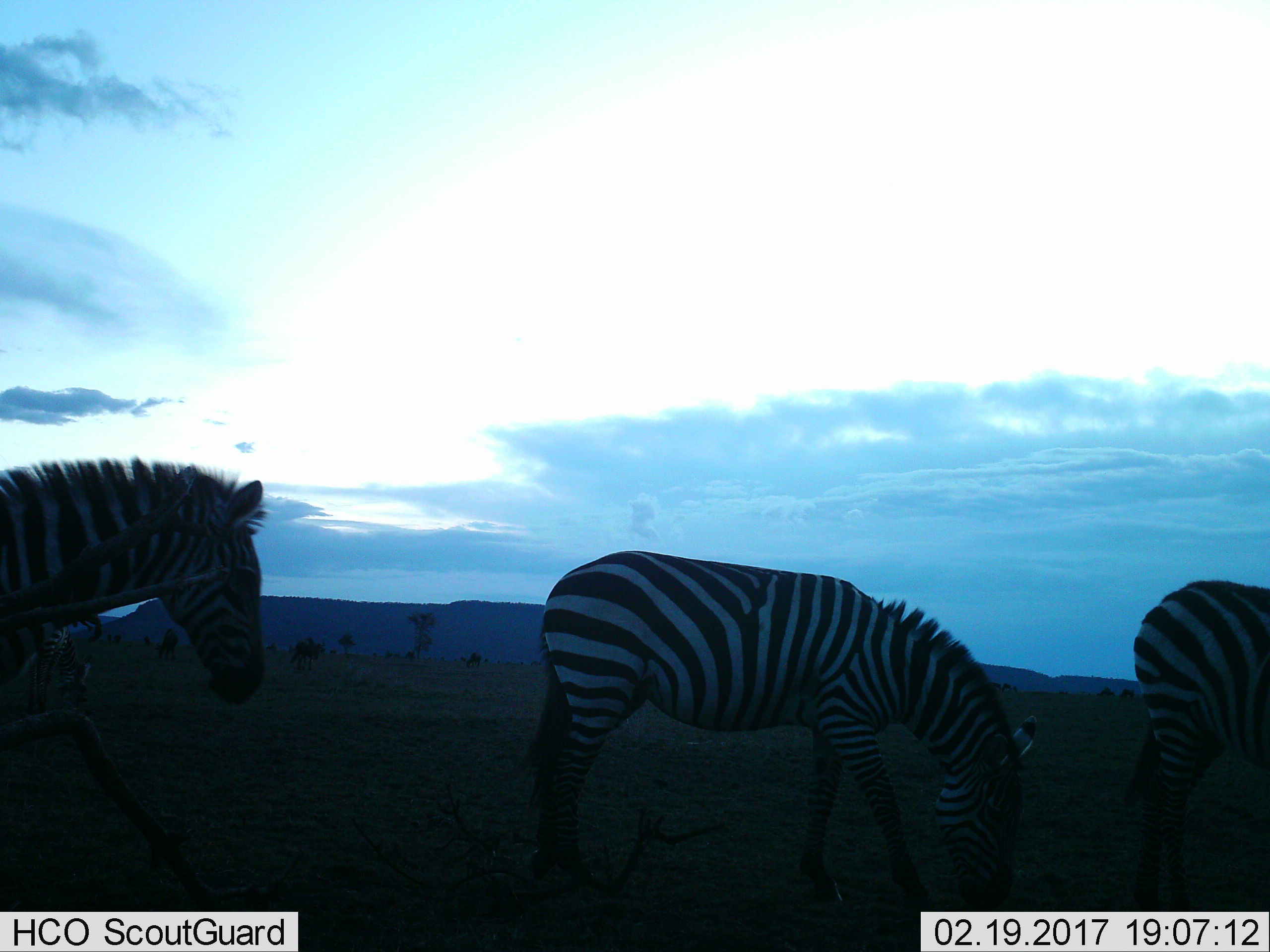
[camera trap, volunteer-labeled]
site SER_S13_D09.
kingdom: Animalia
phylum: Chordata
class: Mammalia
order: Perissodactyla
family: Equidae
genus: Equus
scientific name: Equus quagga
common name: plains zebra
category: zebraplains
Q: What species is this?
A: Zebraplains (plains zebra) (Equus quagga).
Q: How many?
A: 3.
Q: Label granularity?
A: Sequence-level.